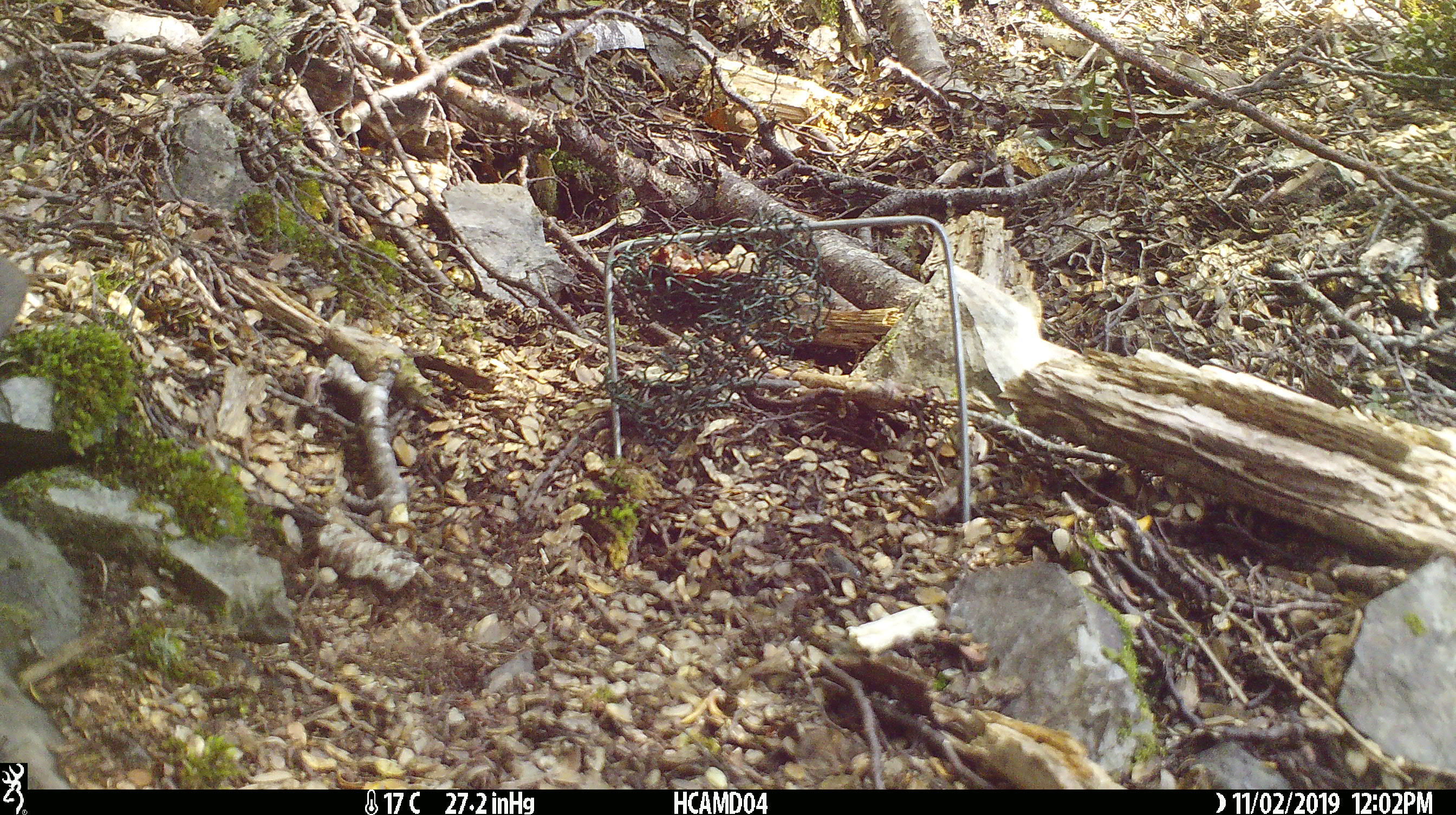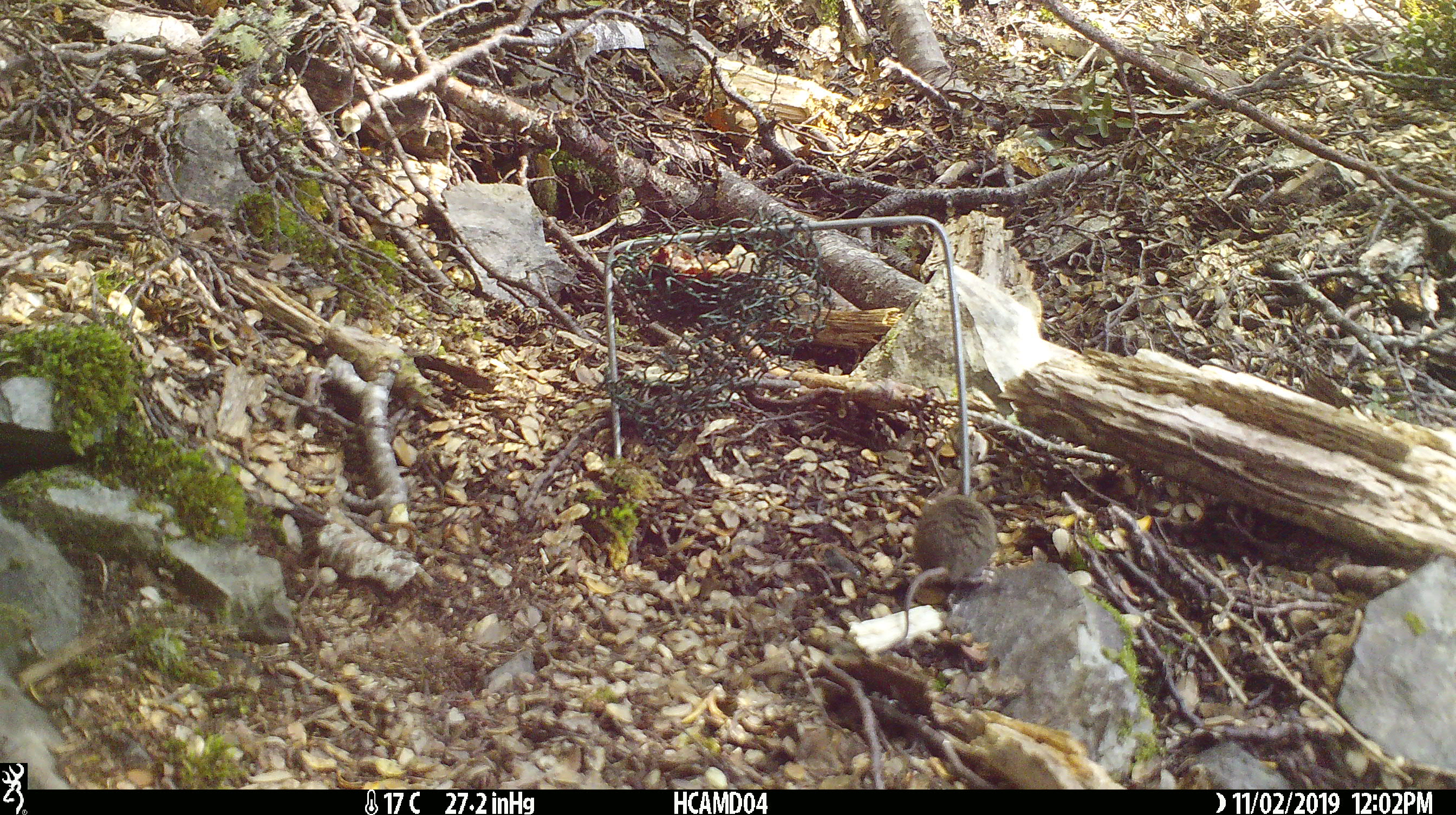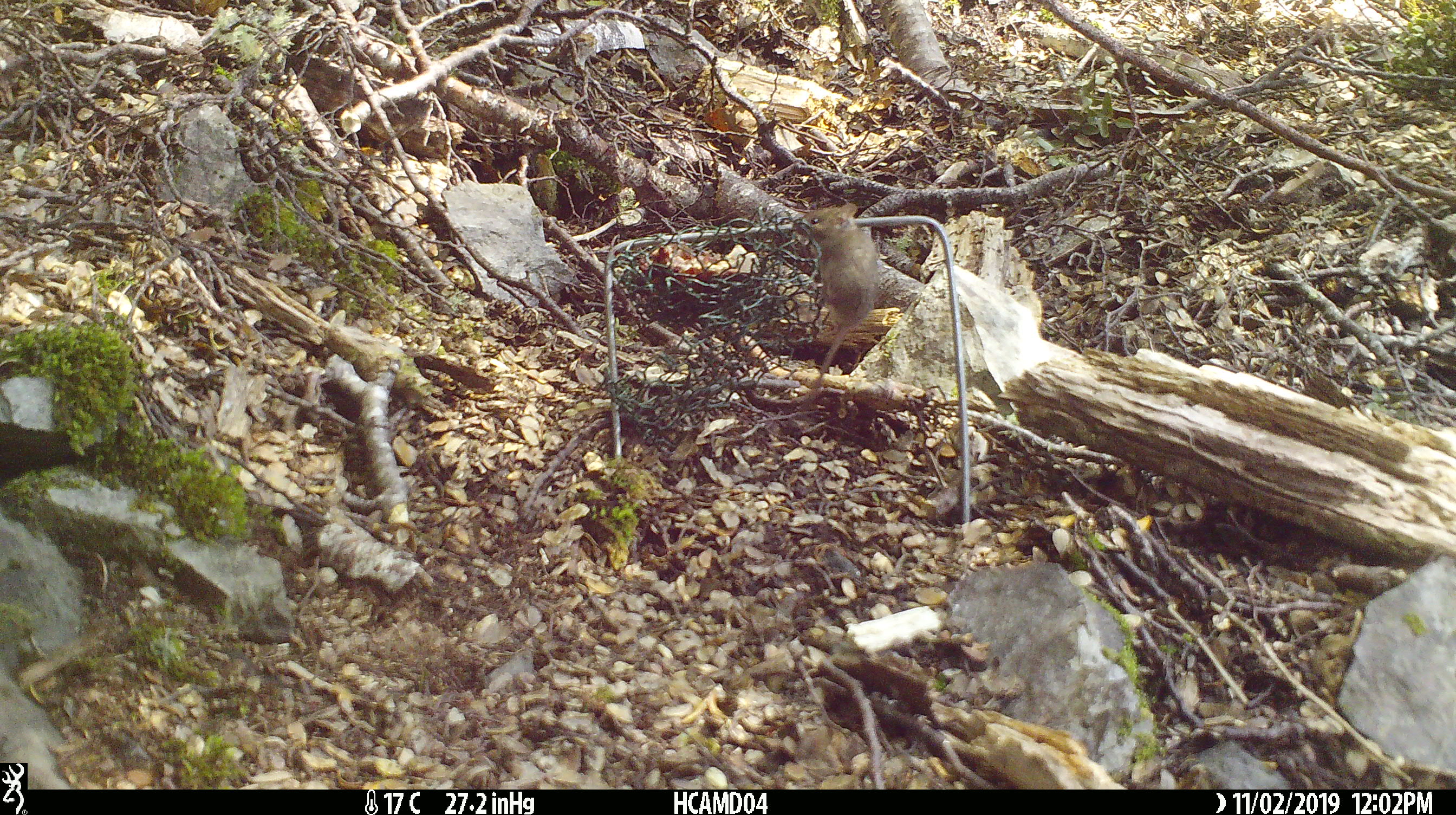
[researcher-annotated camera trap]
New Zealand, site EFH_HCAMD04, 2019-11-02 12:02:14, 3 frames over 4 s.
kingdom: Animalia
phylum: Chordata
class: Mammalia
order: Rodentia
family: Muridae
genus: Mus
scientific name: Mus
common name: mouse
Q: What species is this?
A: Mouse (Mus).